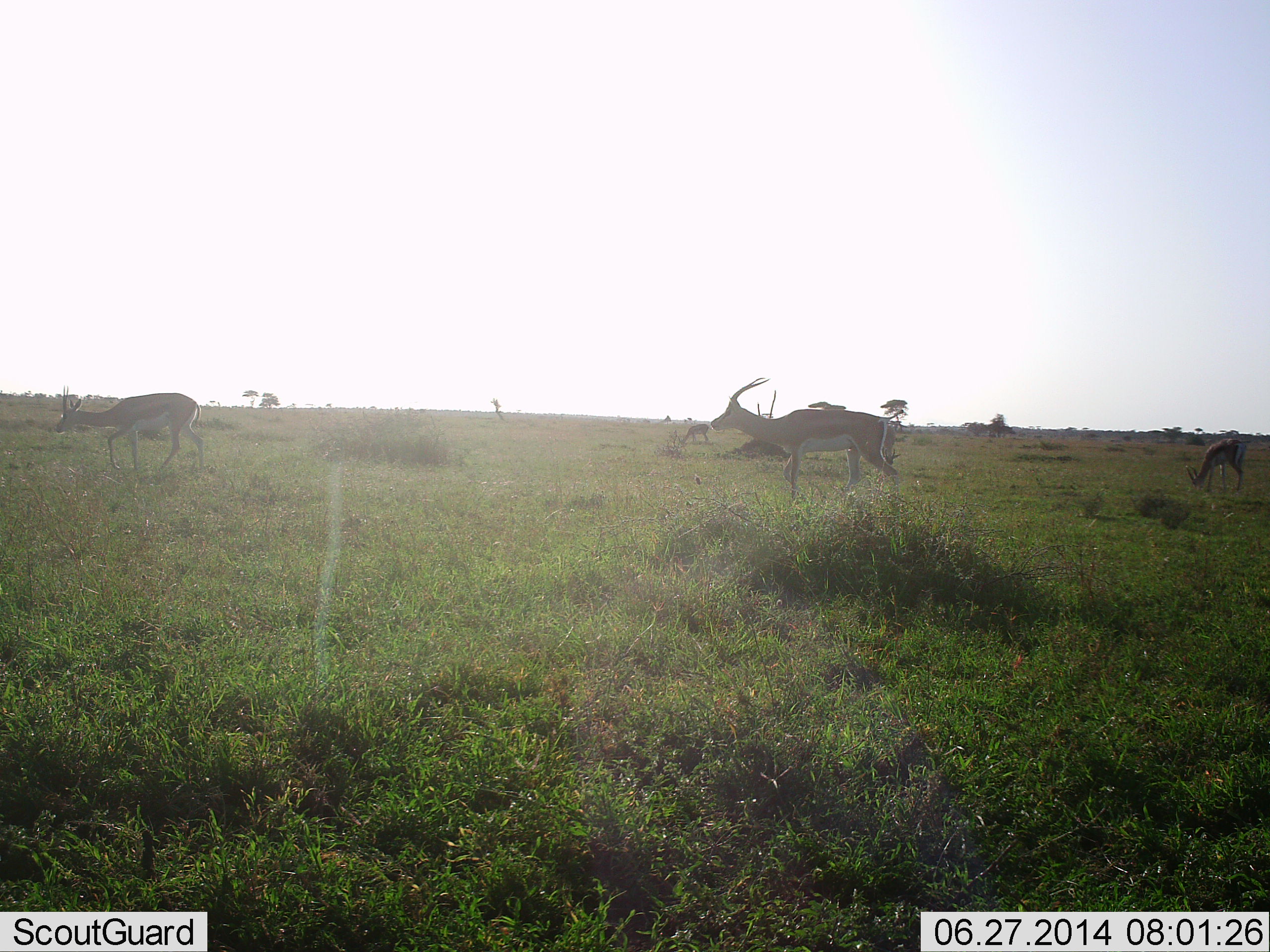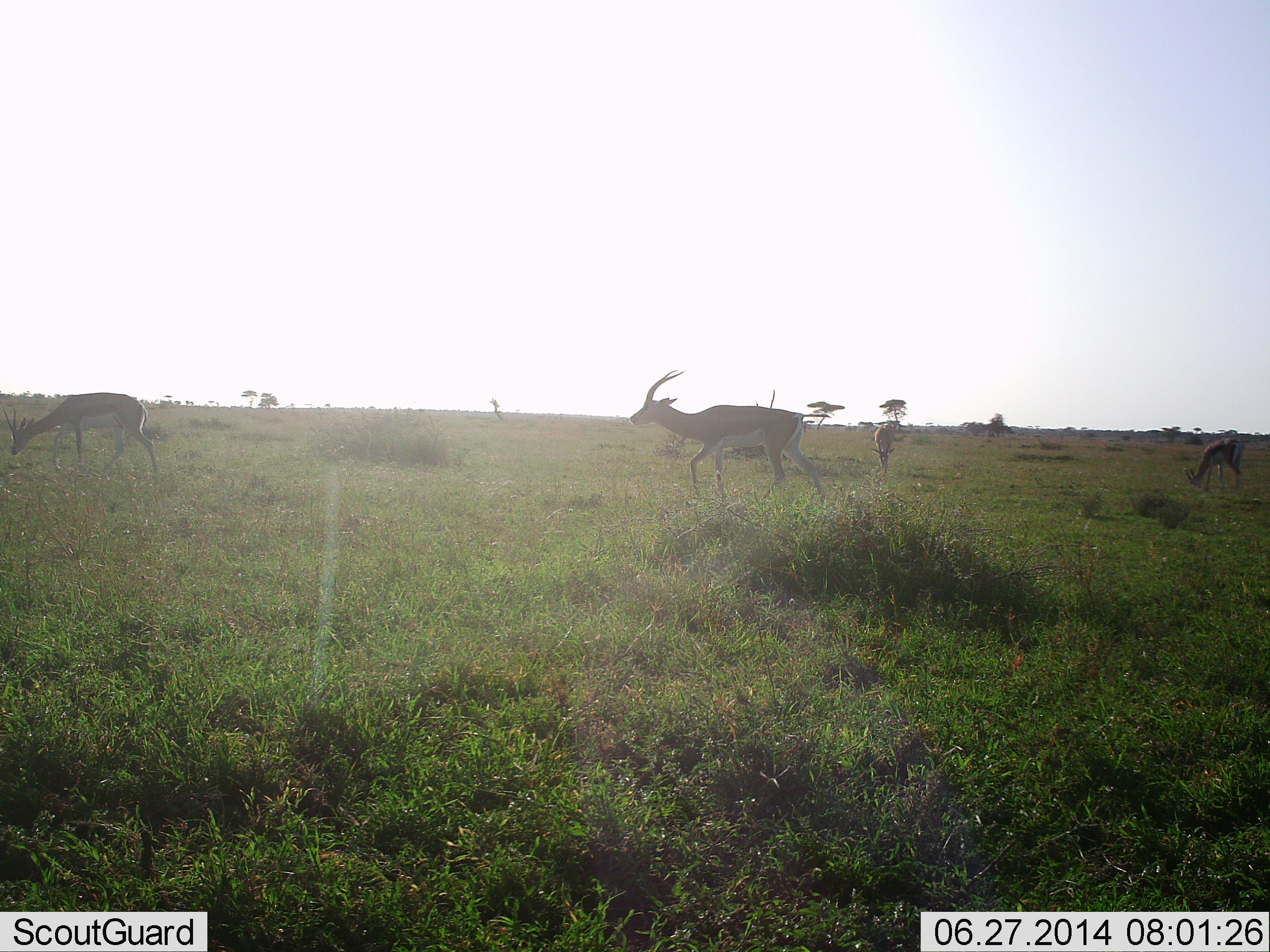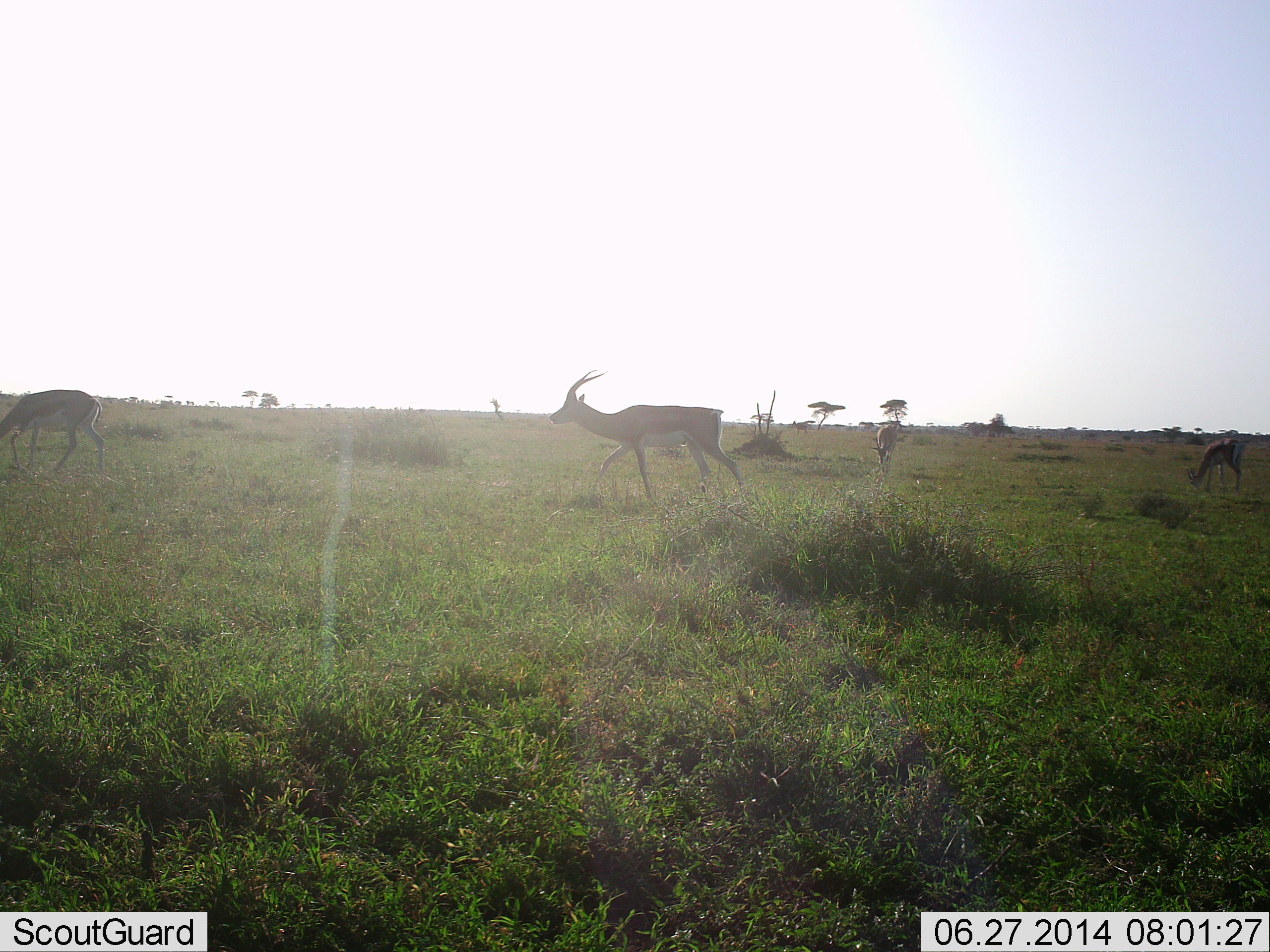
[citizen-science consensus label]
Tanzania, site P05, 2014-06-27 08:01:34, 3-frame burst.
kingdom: Animalia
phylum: Chordata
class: Mammalia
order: Artiodactyla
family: Bovidae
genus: Nanger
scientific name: Nanger granti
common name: grant's gazelle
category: gazellegrants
Gazellegrants (grant's gazelle) (Nanger granti), count 4. Behavior (volunteer vote fractions): standing 9%, resting 0%, moving 91%, interacting 9%. Young present (vote fraction): 0%. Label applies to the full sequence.